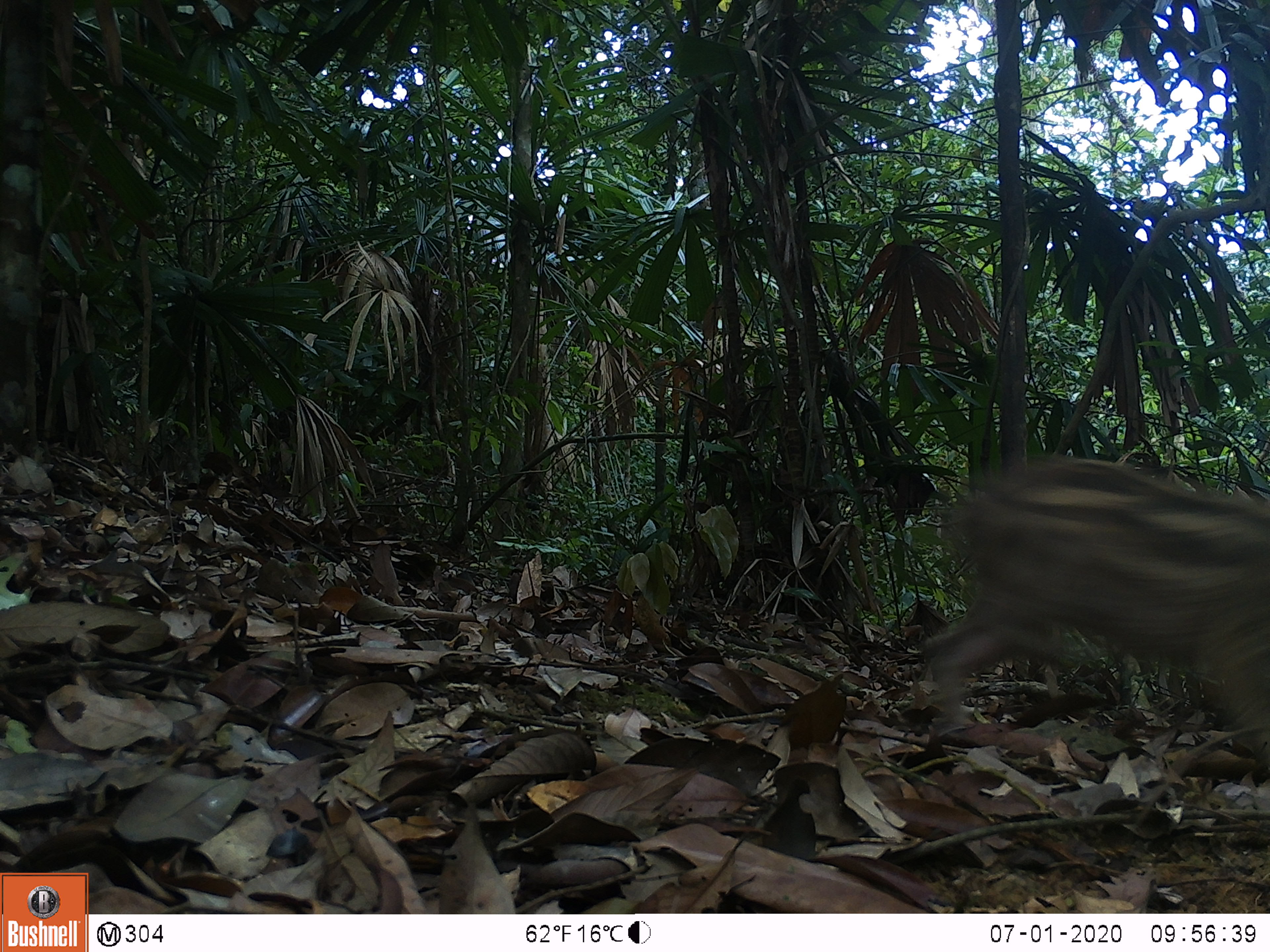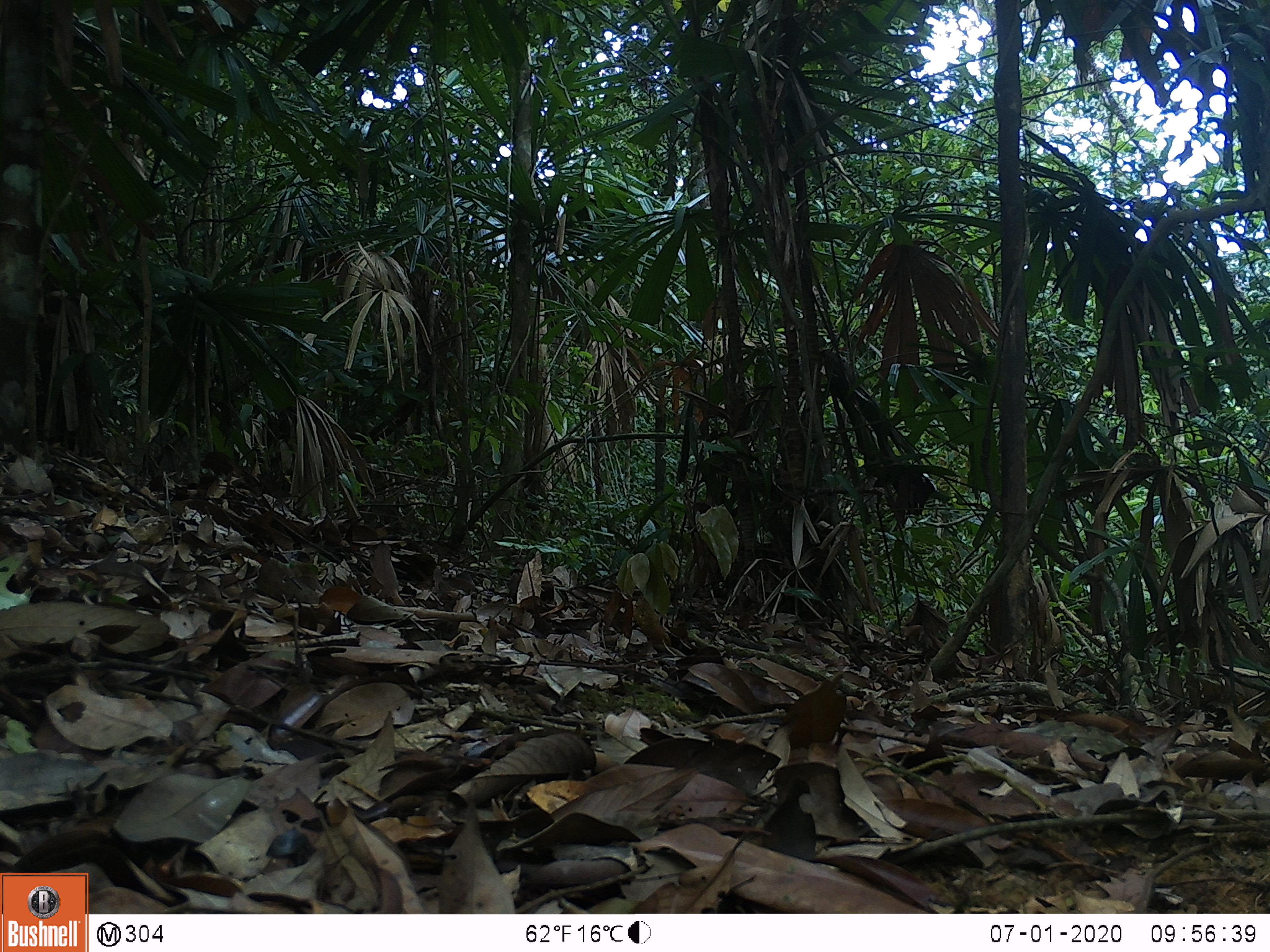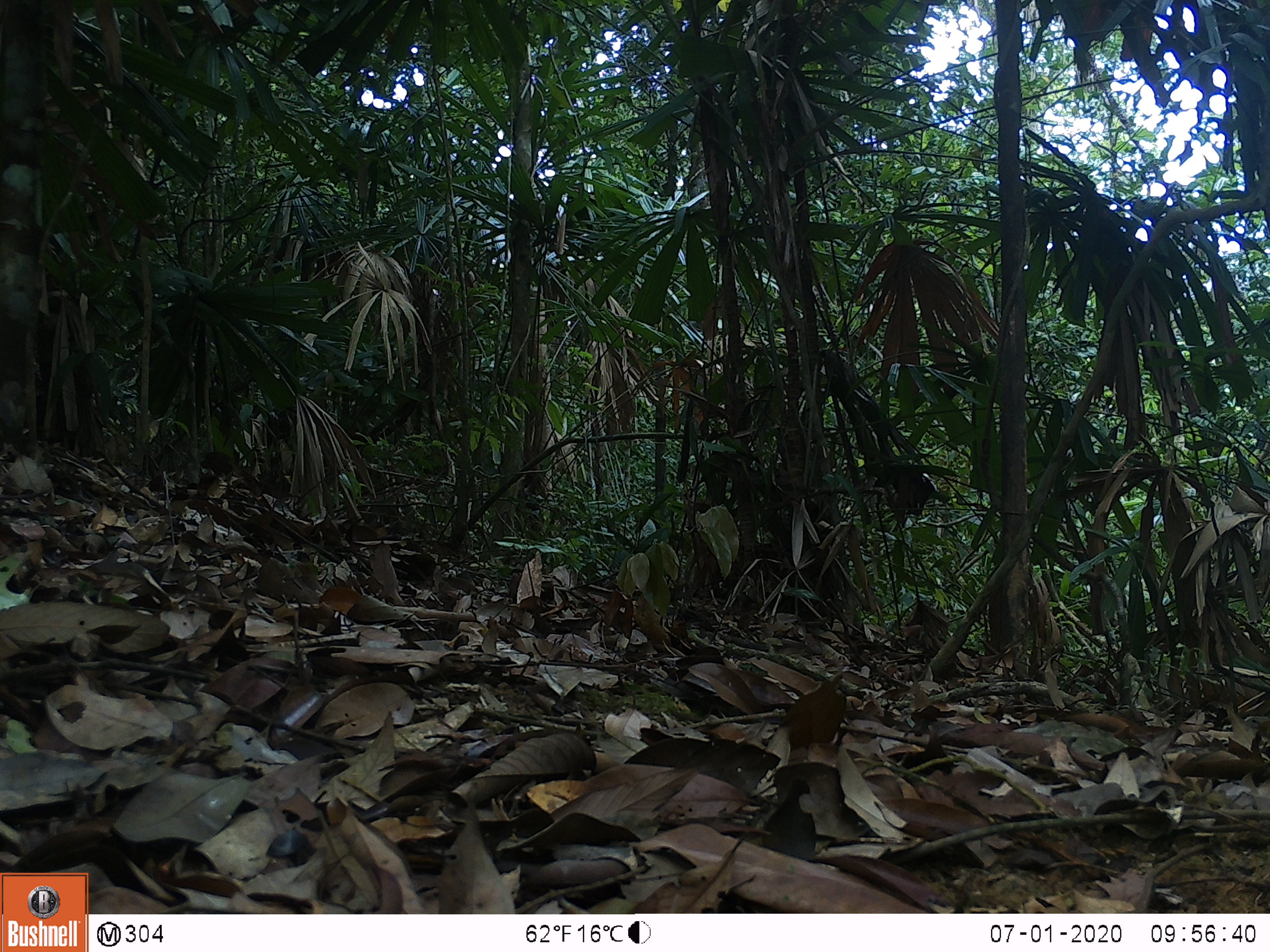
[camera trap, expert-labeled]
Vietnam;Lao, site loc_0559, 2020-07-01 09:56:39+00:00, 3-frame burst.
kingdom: Animalia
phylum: Chordata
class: Mammalia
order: Artiodactyla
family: Suidae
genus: Sus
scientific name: Sus scrofa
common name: eurasian wild pig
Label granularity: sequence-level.